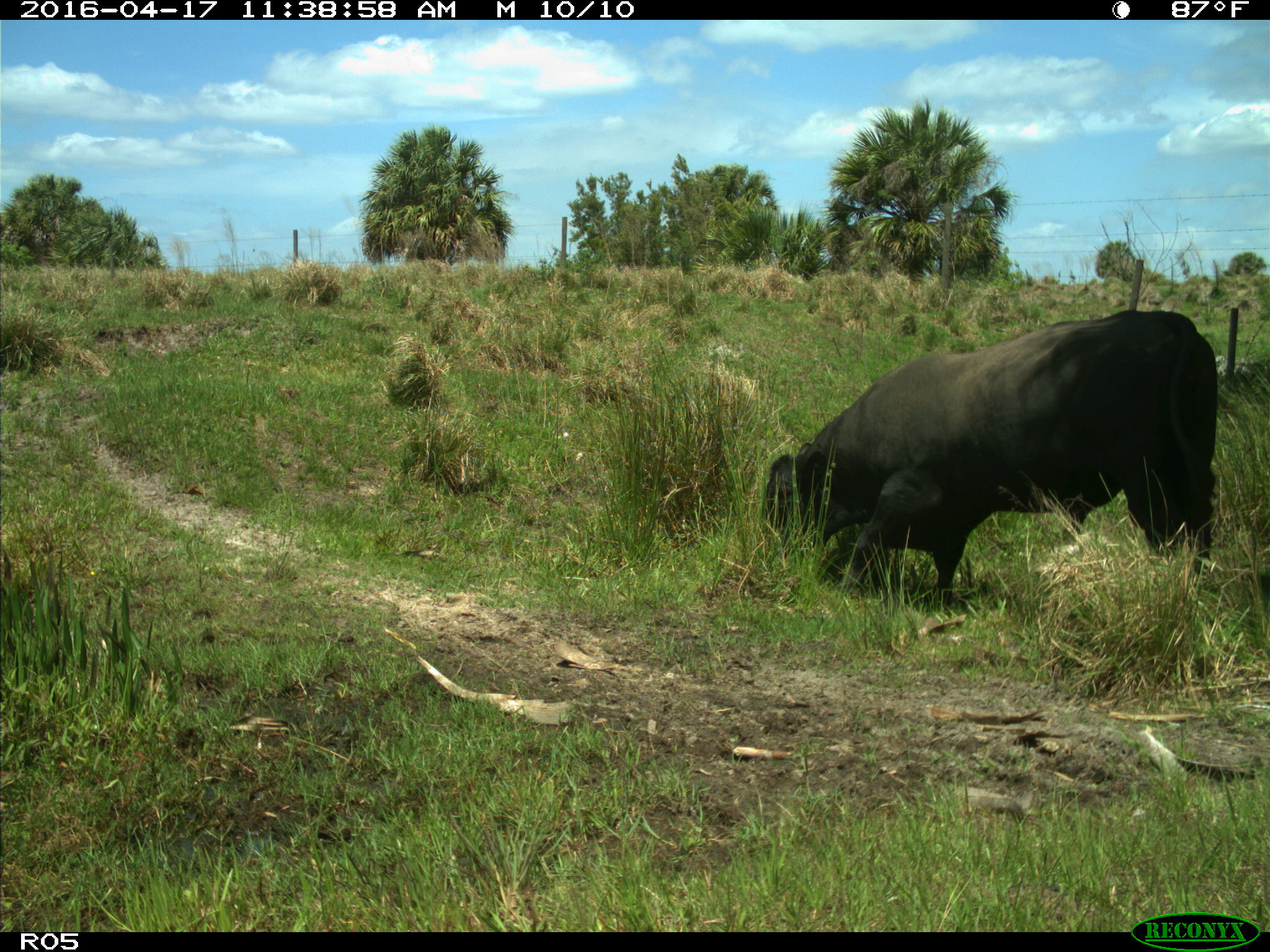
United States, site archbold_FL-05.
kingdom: Animalia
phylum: Chordata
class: Mammalia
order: Artiodactyla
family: Bovidae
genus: Bos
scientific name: Bos taurus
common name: domestic cow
Bos taurus (domestic cow).